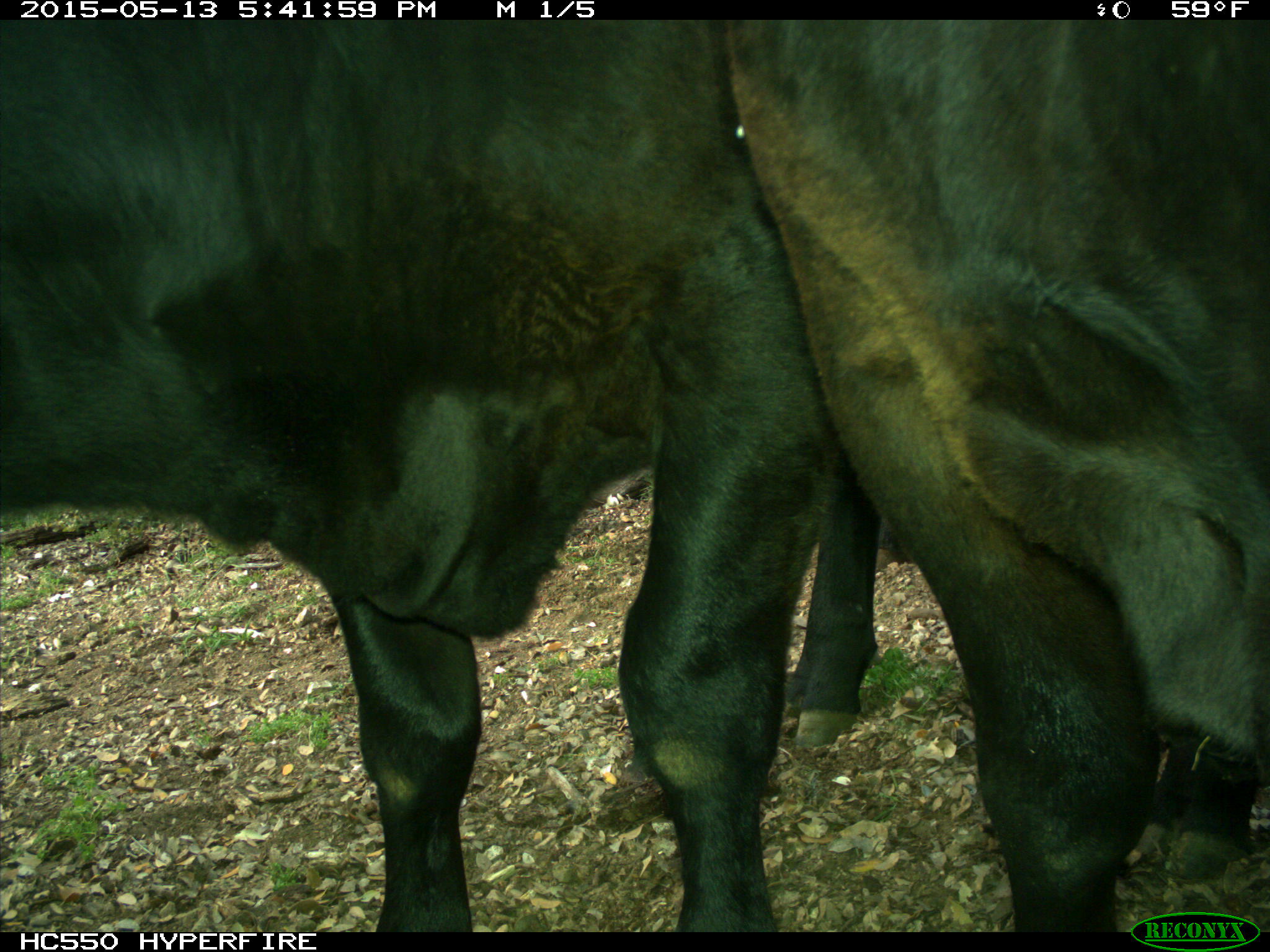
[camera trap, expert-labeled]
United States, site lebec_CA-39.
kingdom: Animalia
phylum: Chordata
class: Mammalia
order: Artiodactyla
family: Bovidae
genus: Bos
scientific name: Bos taurus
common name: domestic cow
Bos taurus (domestic cow).